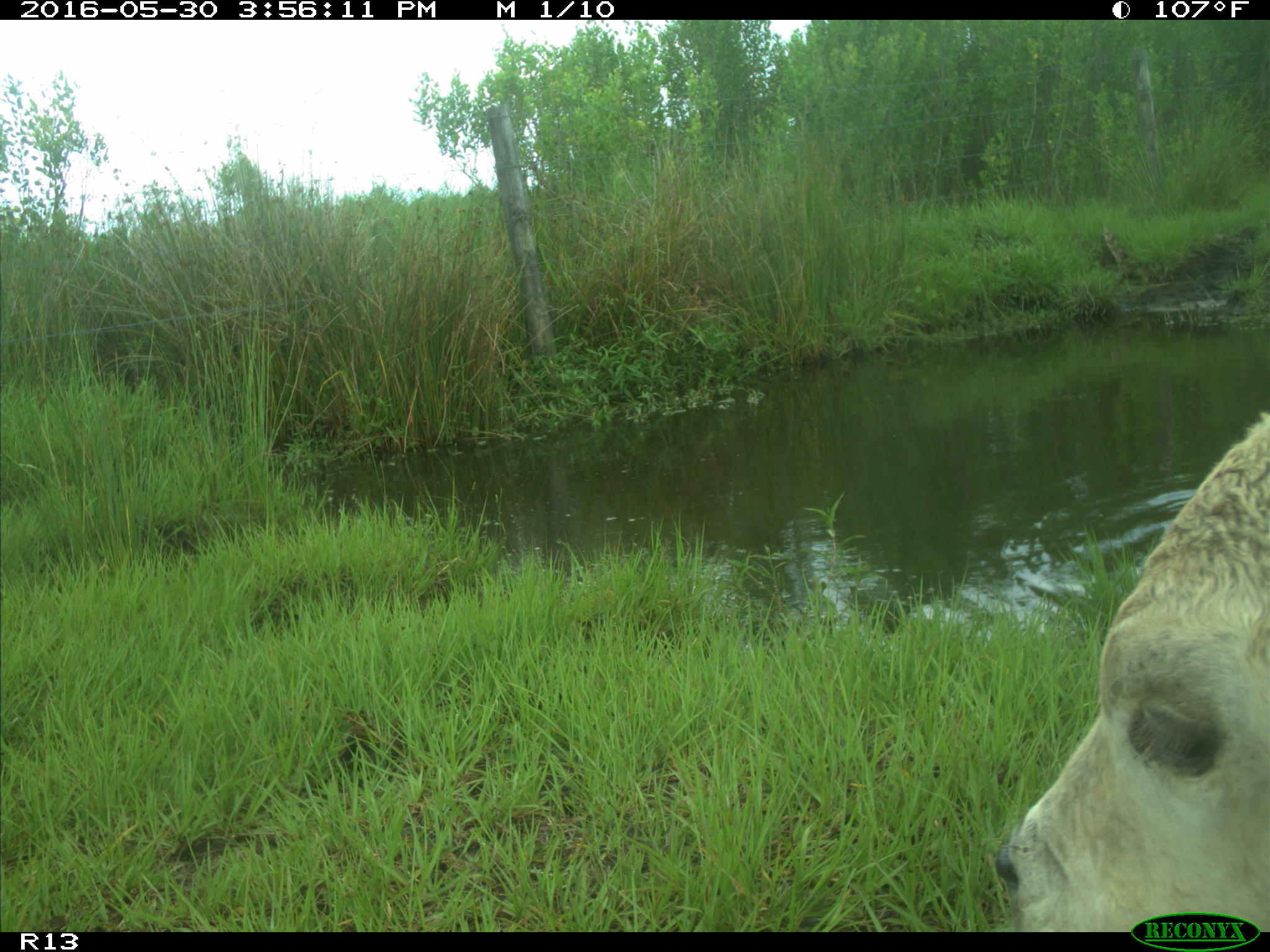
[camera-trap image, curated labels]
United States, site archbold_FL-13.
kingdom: Animalia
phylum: Chordata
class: Mammalia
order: Artiodactyla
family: Bovidae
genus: Bos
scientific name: Bos taurus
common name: domestic cow